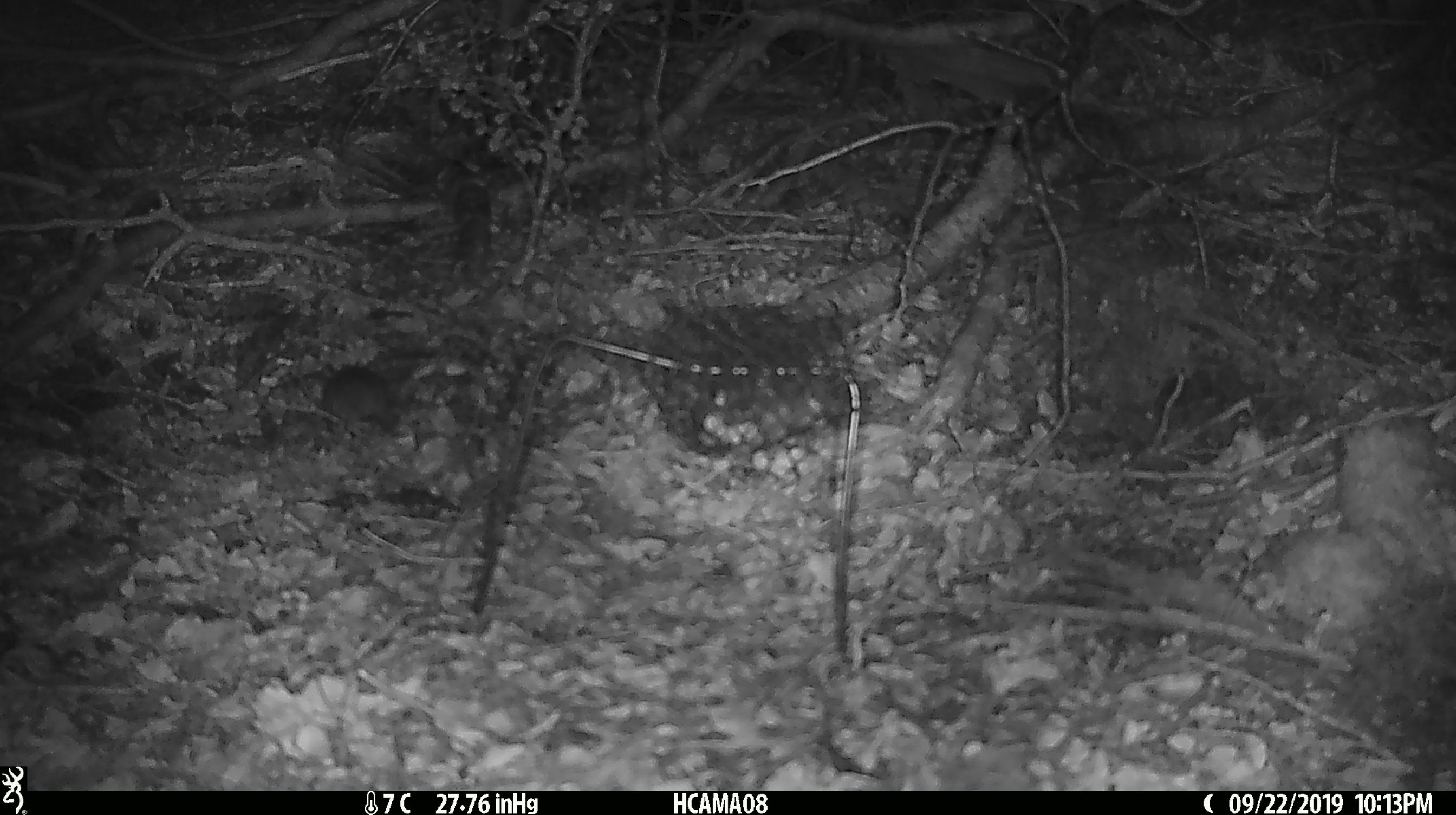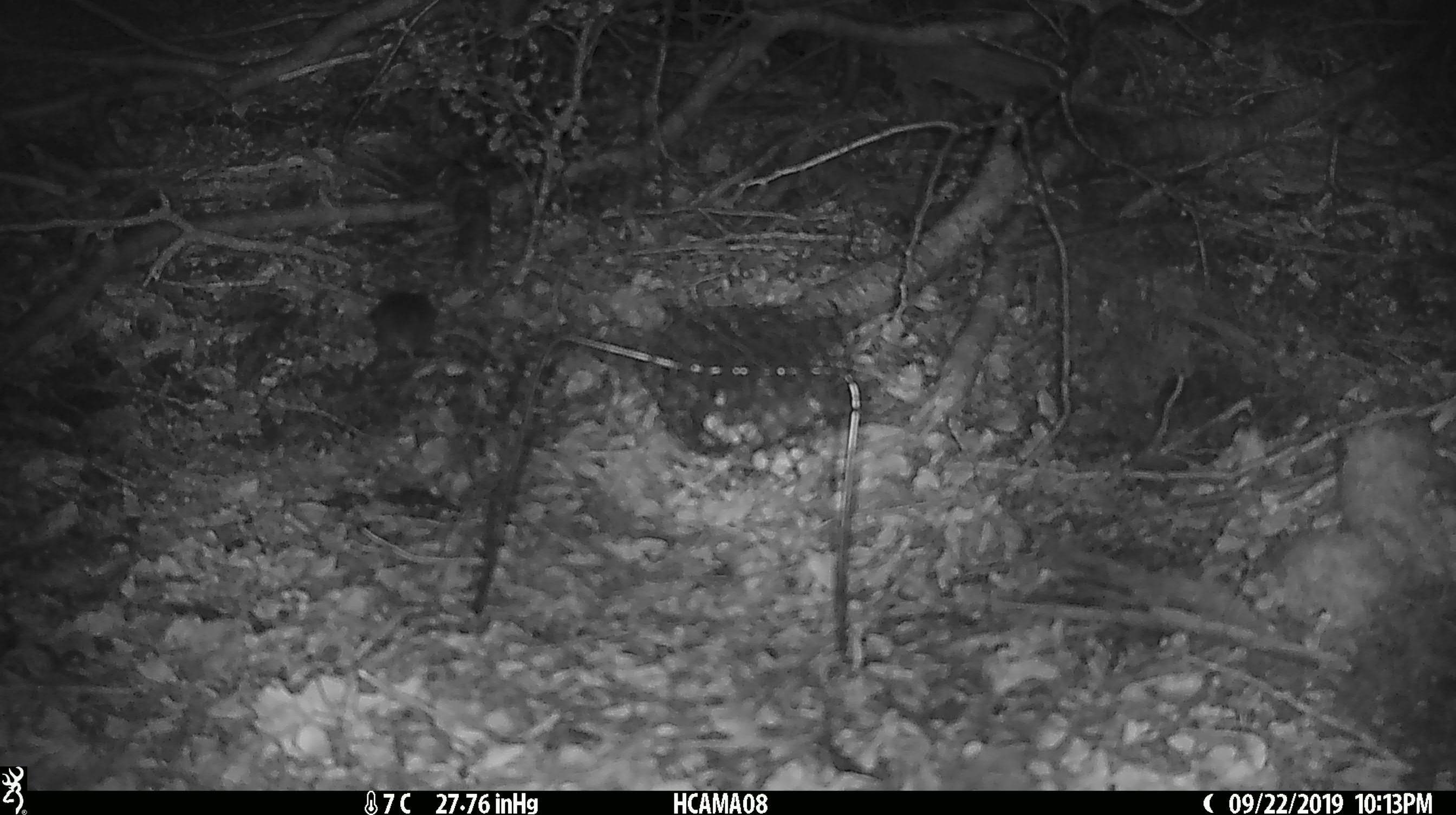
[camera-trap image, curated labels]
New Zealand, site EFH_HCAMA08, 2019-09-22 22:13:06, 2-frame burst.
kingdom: Animalia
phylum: Chordata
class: Mammalia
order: Rodentia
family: Muridae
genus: Mus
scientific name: Mus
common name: mouse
Mouse (Mus).